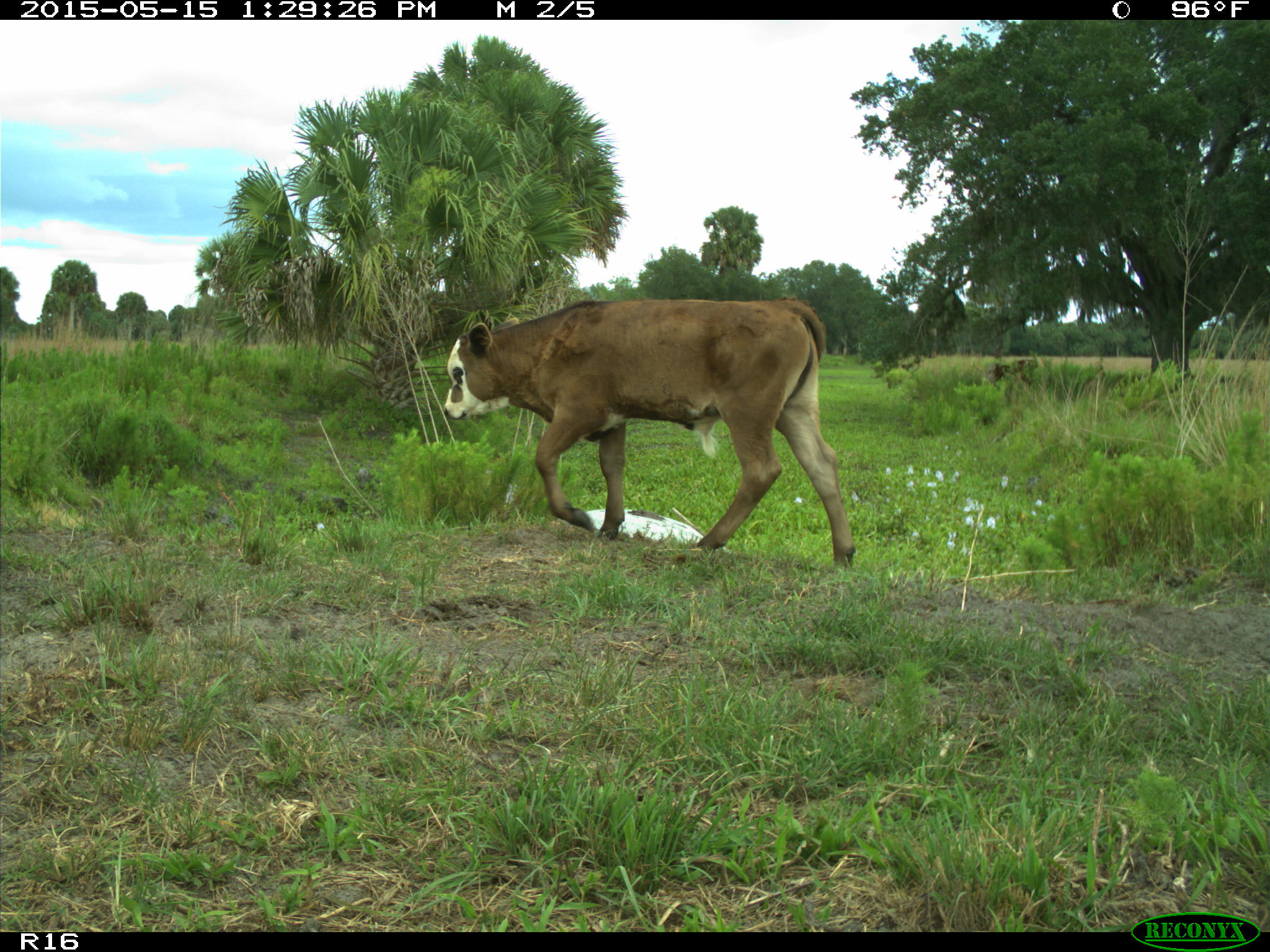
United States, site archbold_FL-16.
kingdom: Animalia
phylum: Chordata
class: Mammalia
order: Artiodactyla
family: Bovidae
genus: Bos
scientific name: Bos taurus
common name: domestic cow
Bos taurus (domestic cow).